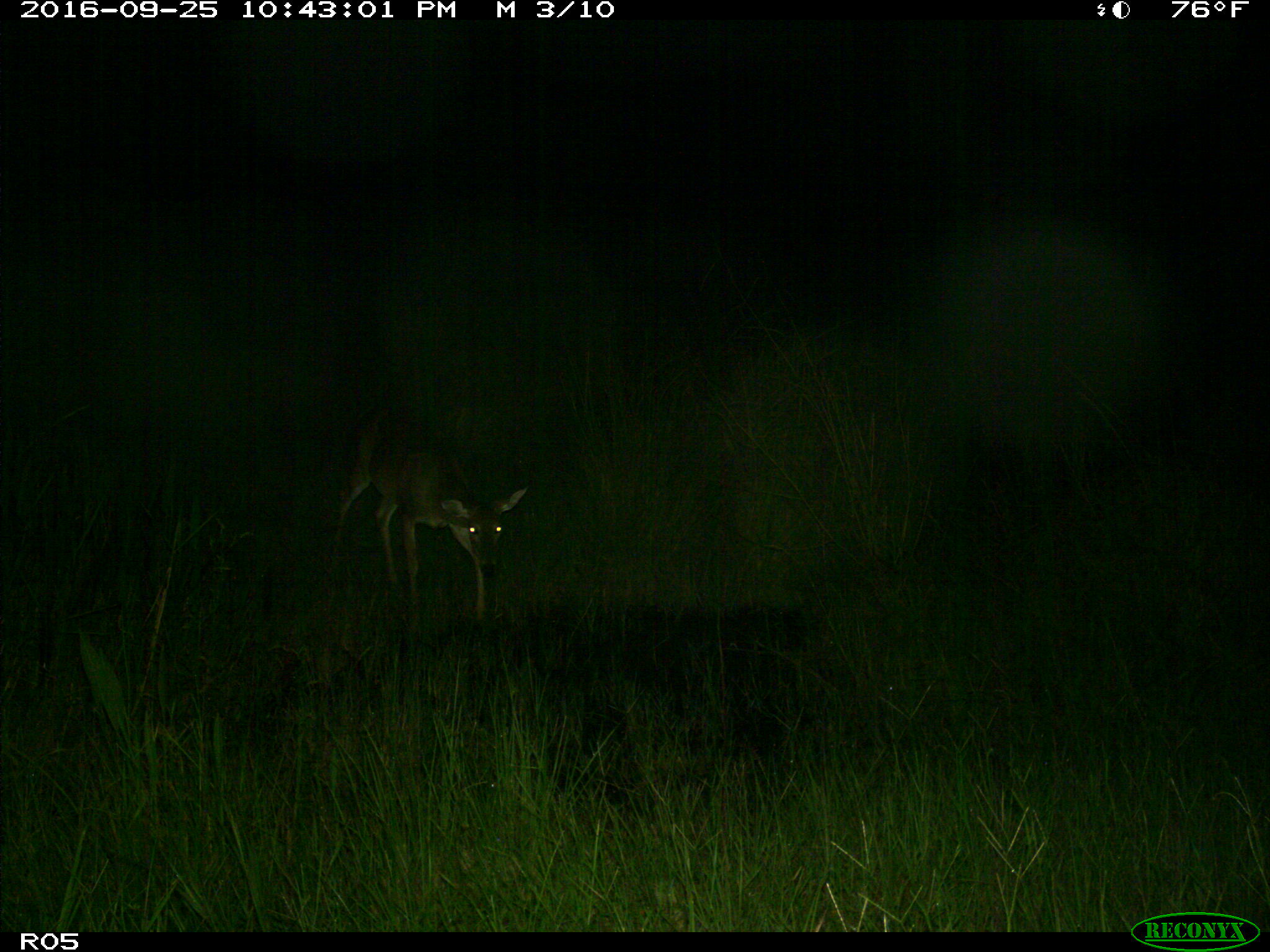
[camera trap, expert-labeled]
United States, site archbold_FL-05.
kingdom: Animalia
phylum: Chordata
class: Mammalia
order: Artiodactyla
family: Cervidae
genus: Odocoileus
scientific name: Odocoileus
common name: deer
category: unidentified deer